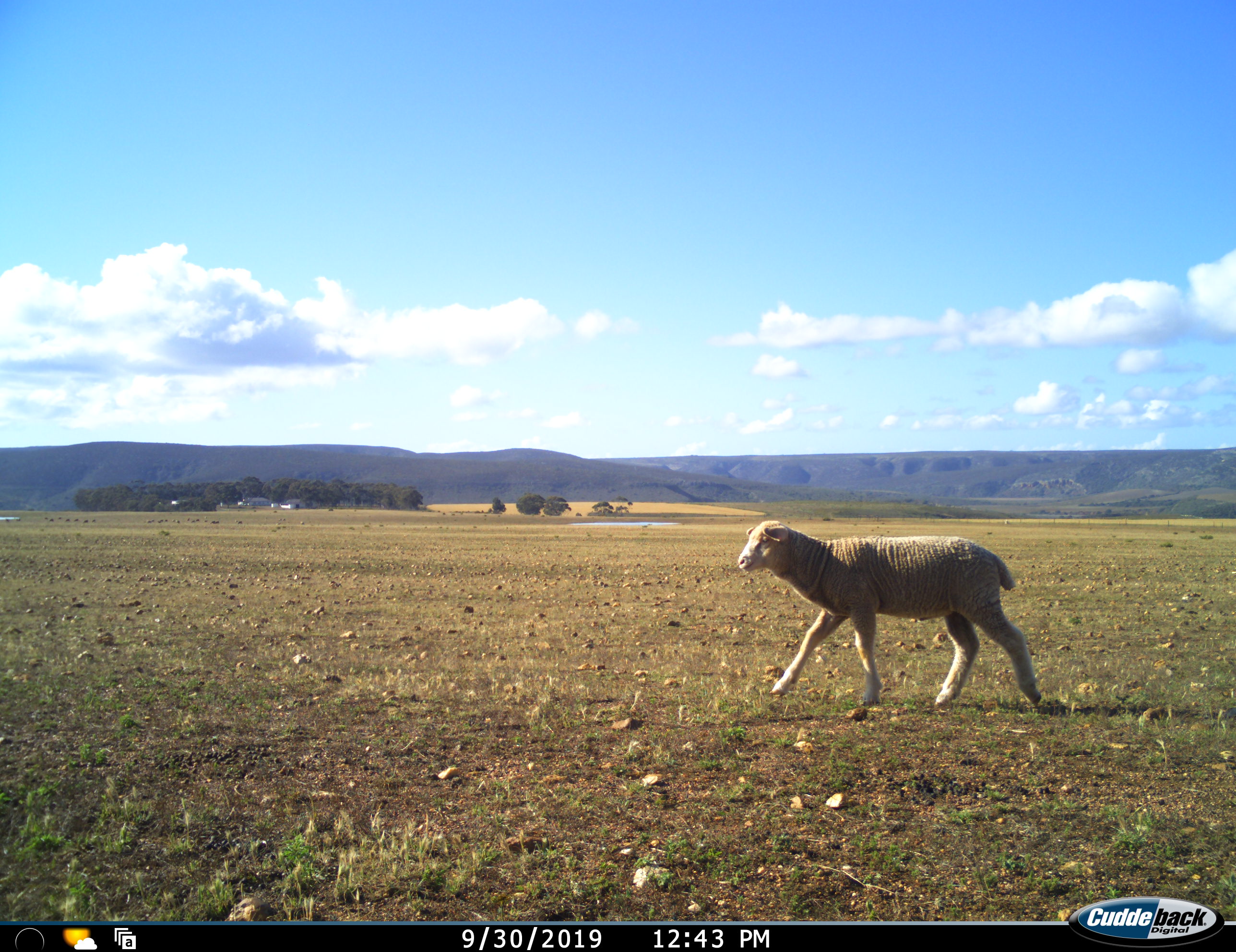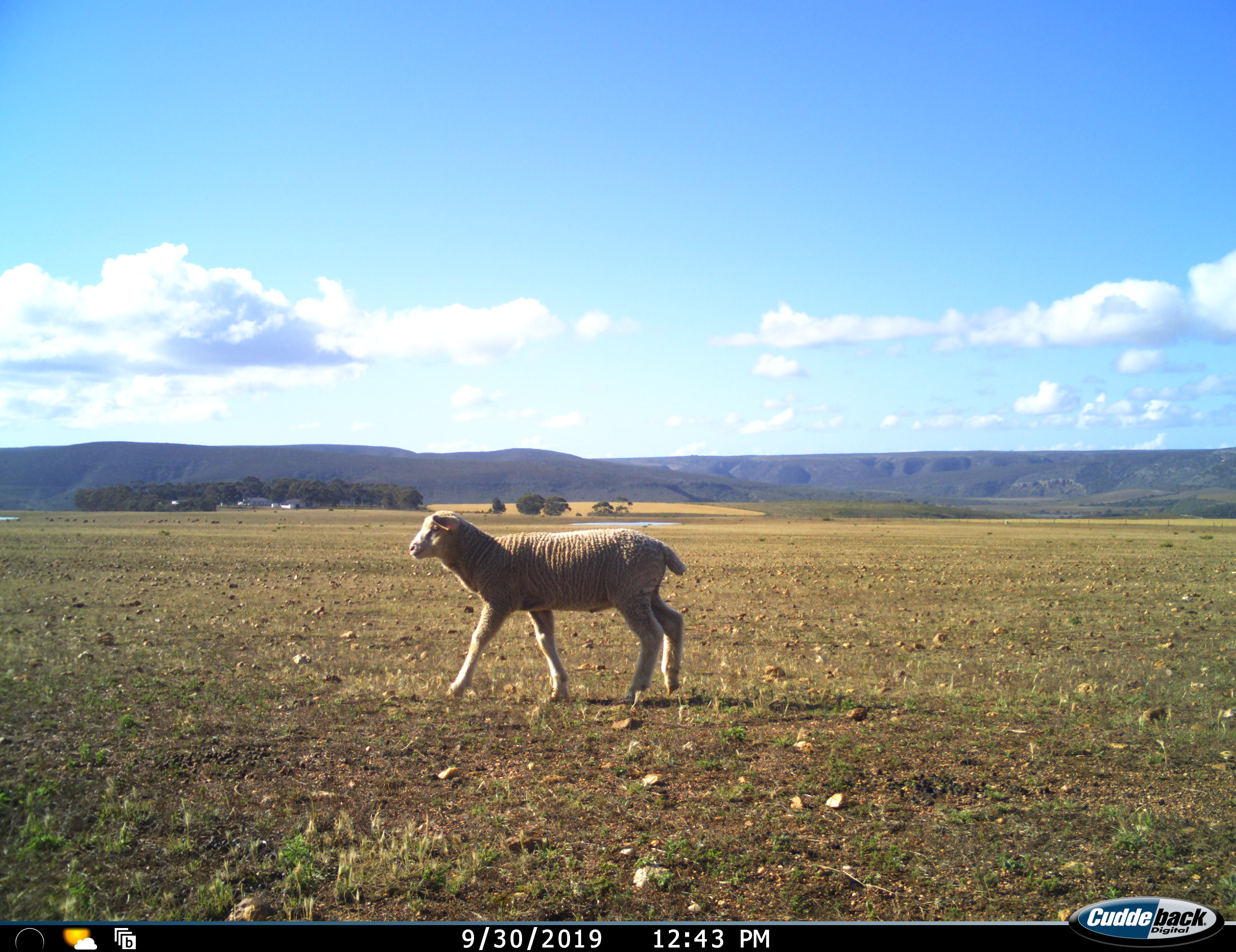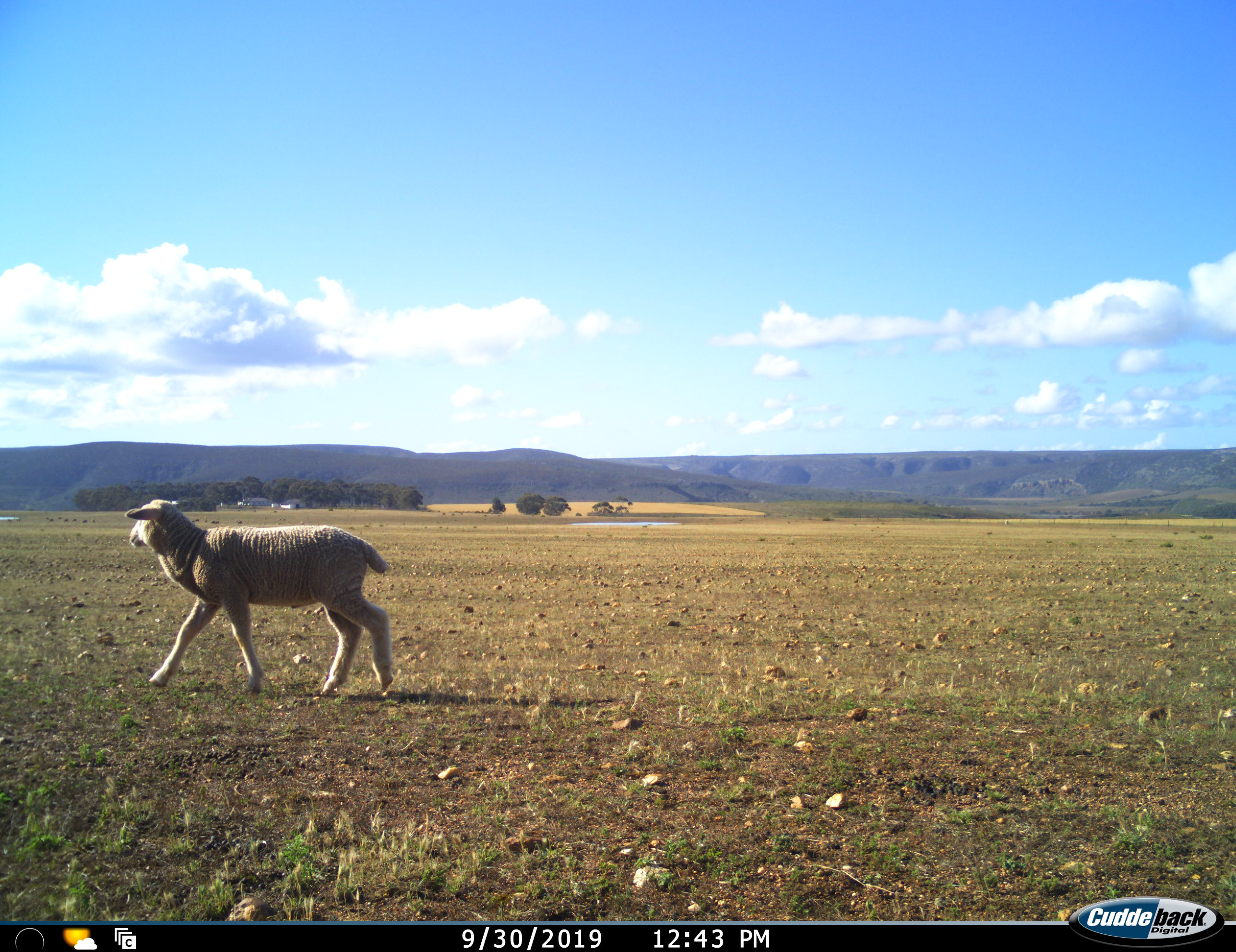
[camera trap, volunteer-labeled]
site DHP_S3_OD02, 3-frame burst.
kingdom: Animalia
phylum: Chordata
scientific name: Vertebrata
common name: domestic animal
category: domesticanimal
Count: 1.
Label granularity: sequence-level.